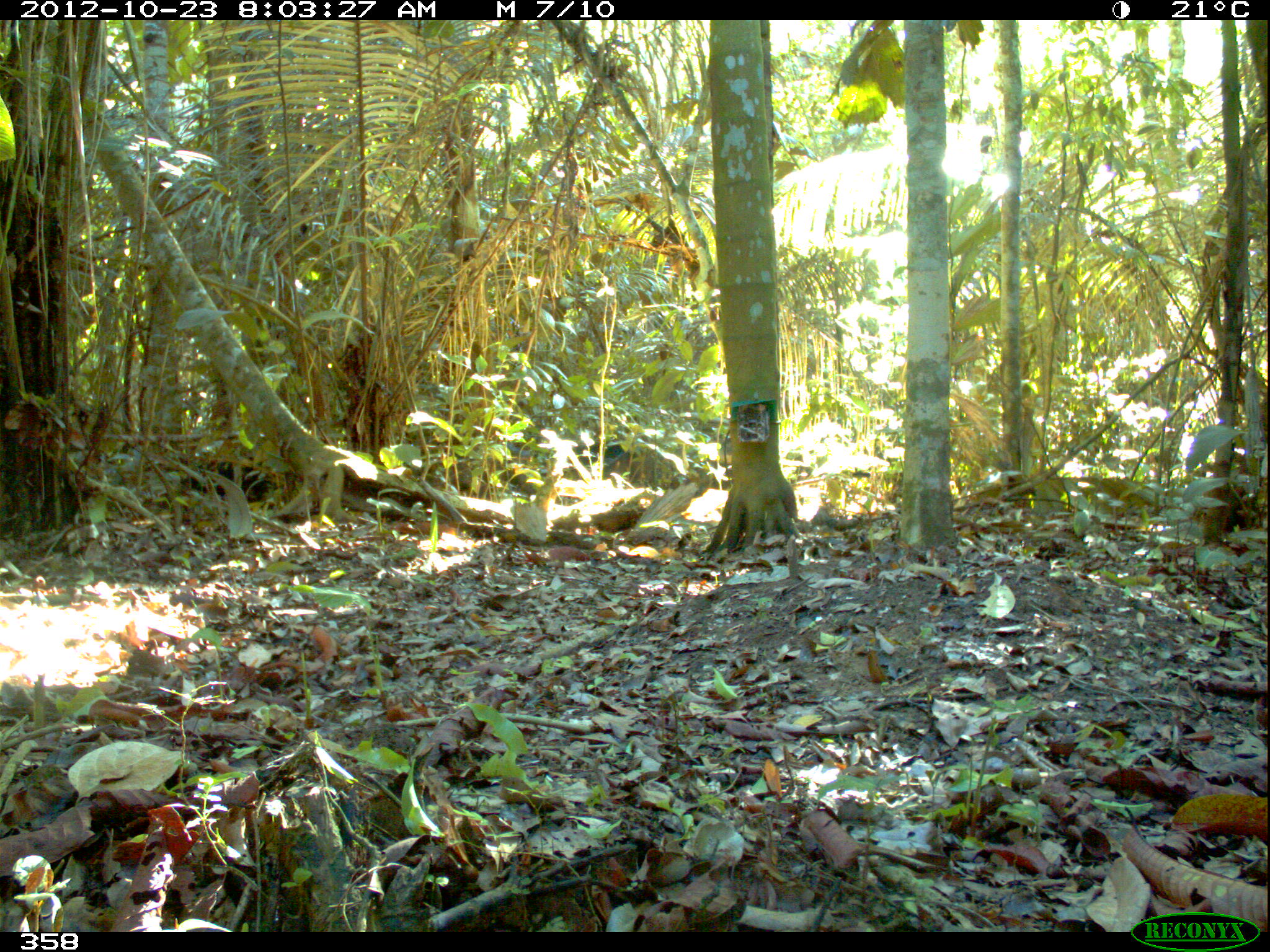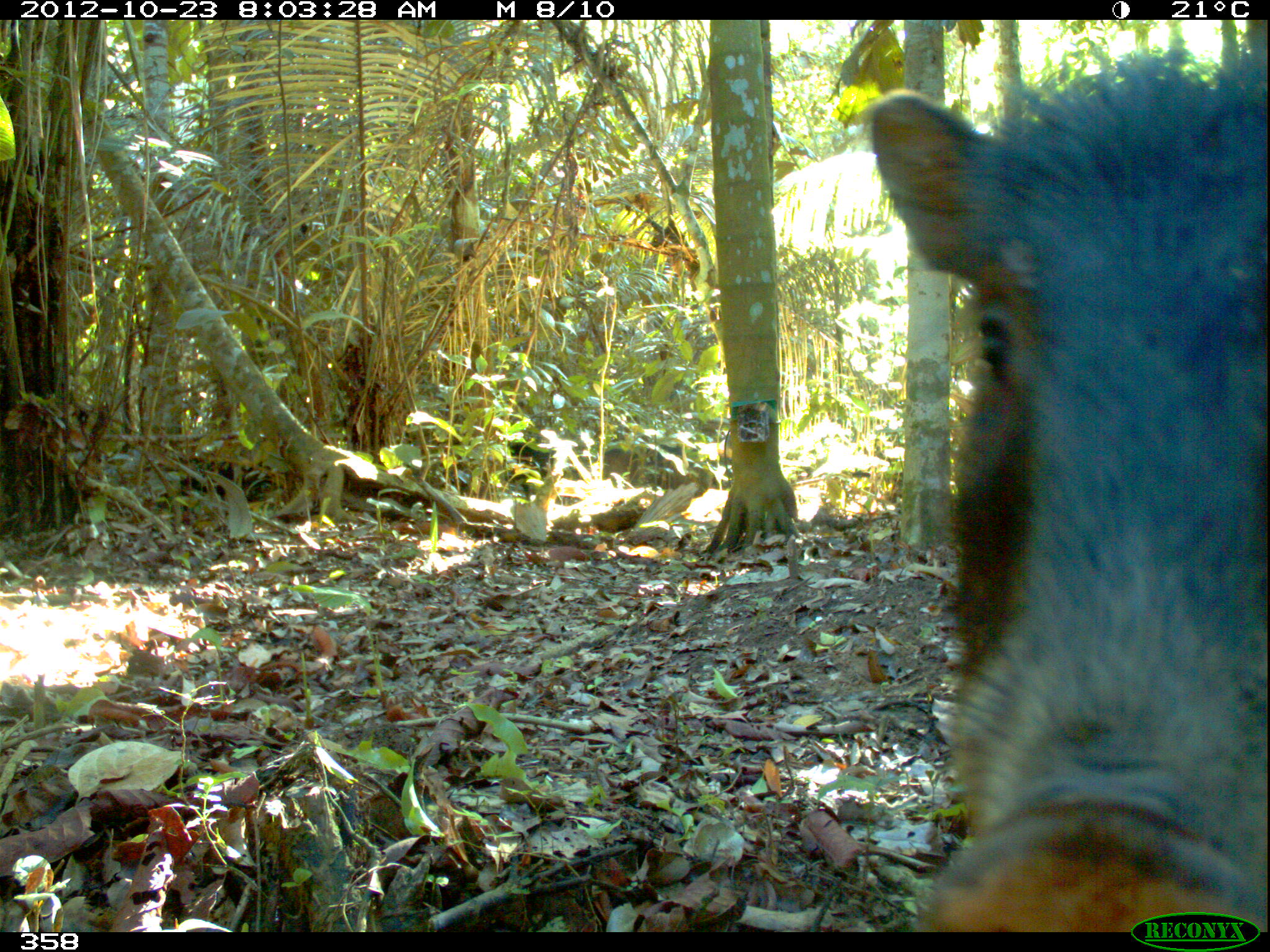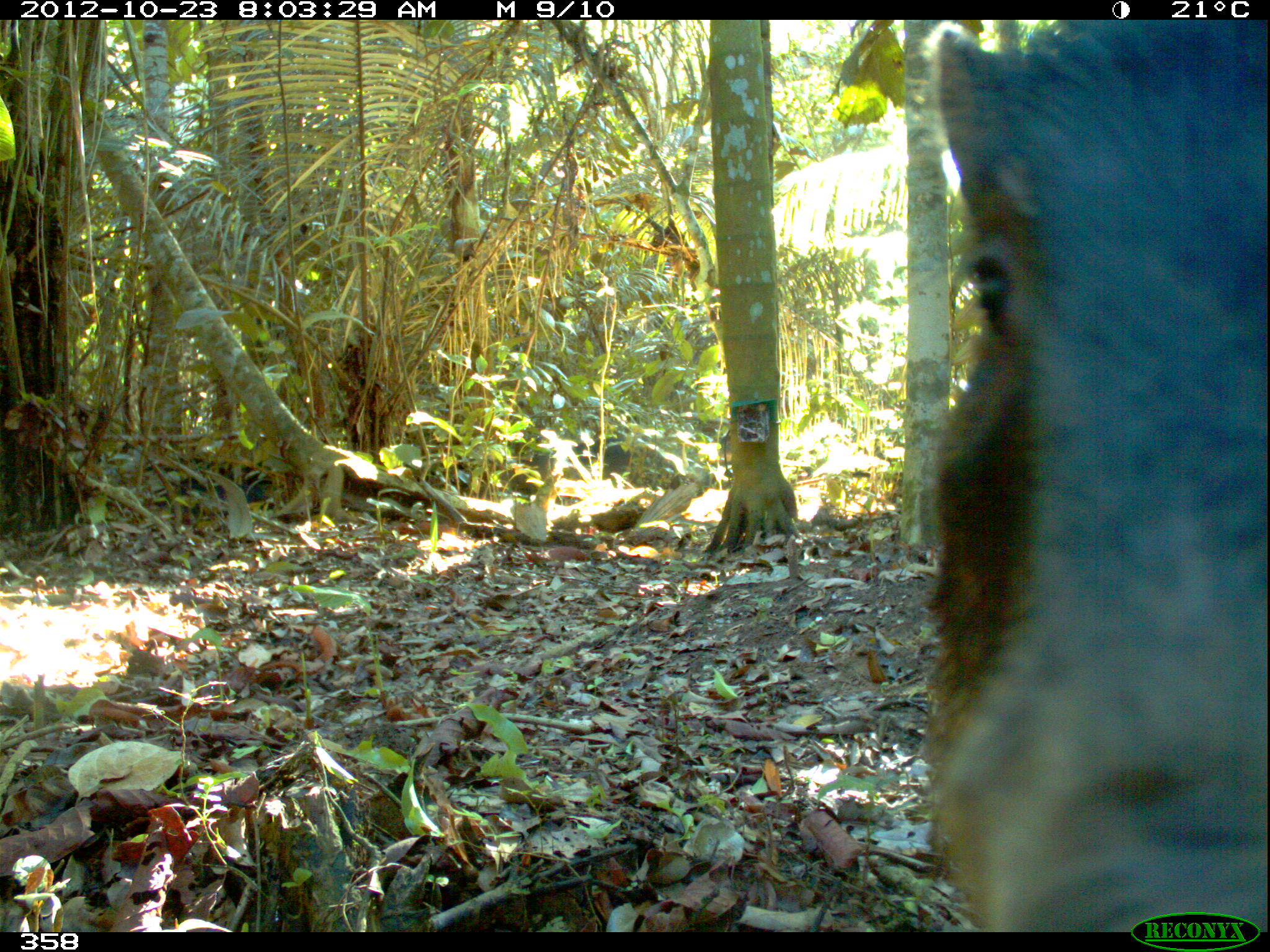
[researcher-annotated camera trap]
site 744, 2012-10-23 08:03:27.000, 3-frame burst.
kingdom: Animalia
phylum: Chordata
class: Mammalia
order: Artiodactyla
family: Tayassuidae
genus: Tayassu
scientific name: Tayassu pecari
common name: white-lipped peccary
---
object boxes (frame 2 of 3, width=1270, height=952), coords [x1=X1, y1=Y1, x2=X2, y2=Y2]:
tayassu pecari: [x1=864, y1=43, x2=1266, y2=930]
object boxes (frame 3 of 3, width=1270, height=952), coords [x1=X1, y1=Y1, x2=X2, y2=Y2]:
tayassu pecari: [x1=923, y1=20, x2=1270, y2=932]